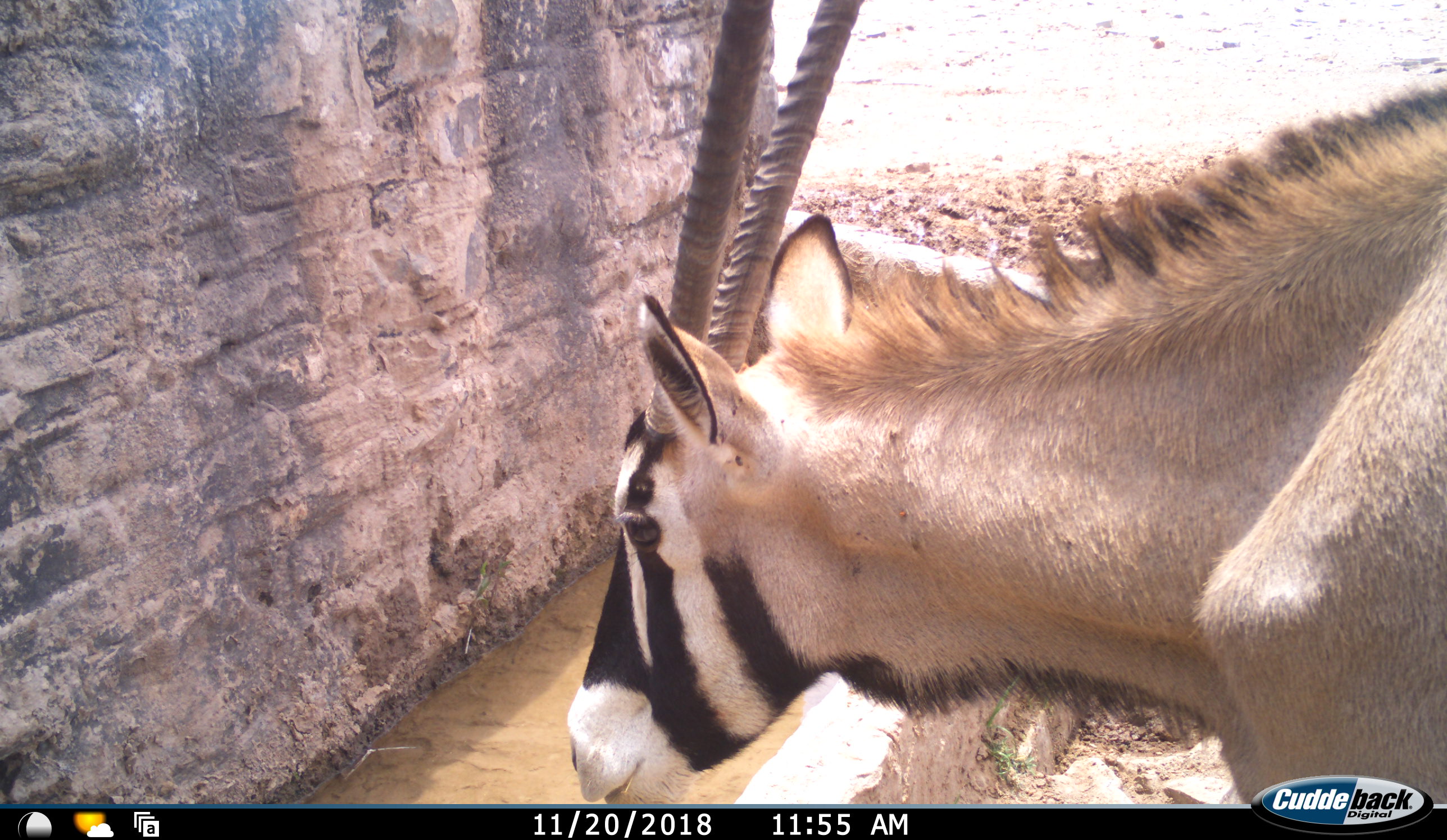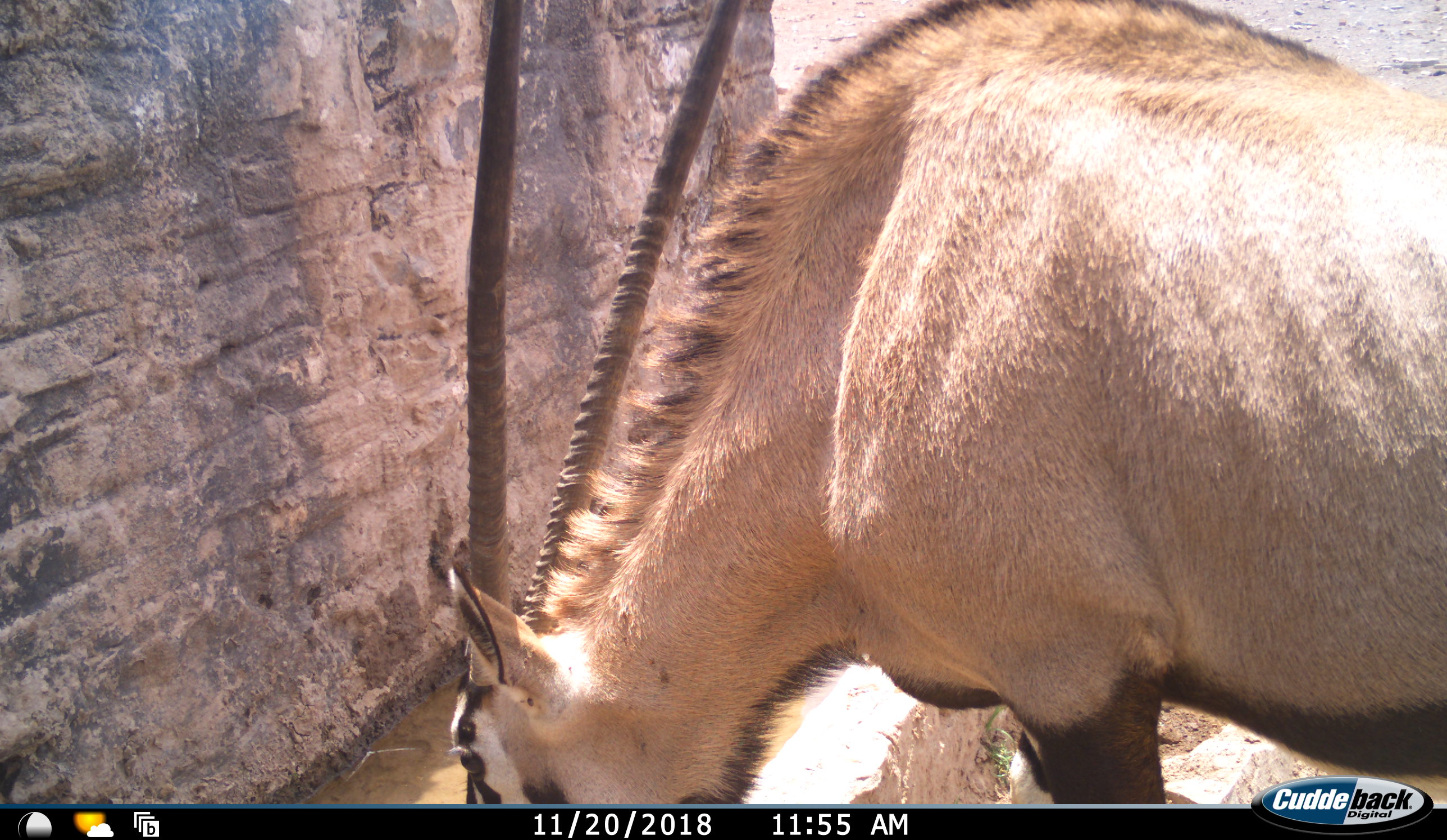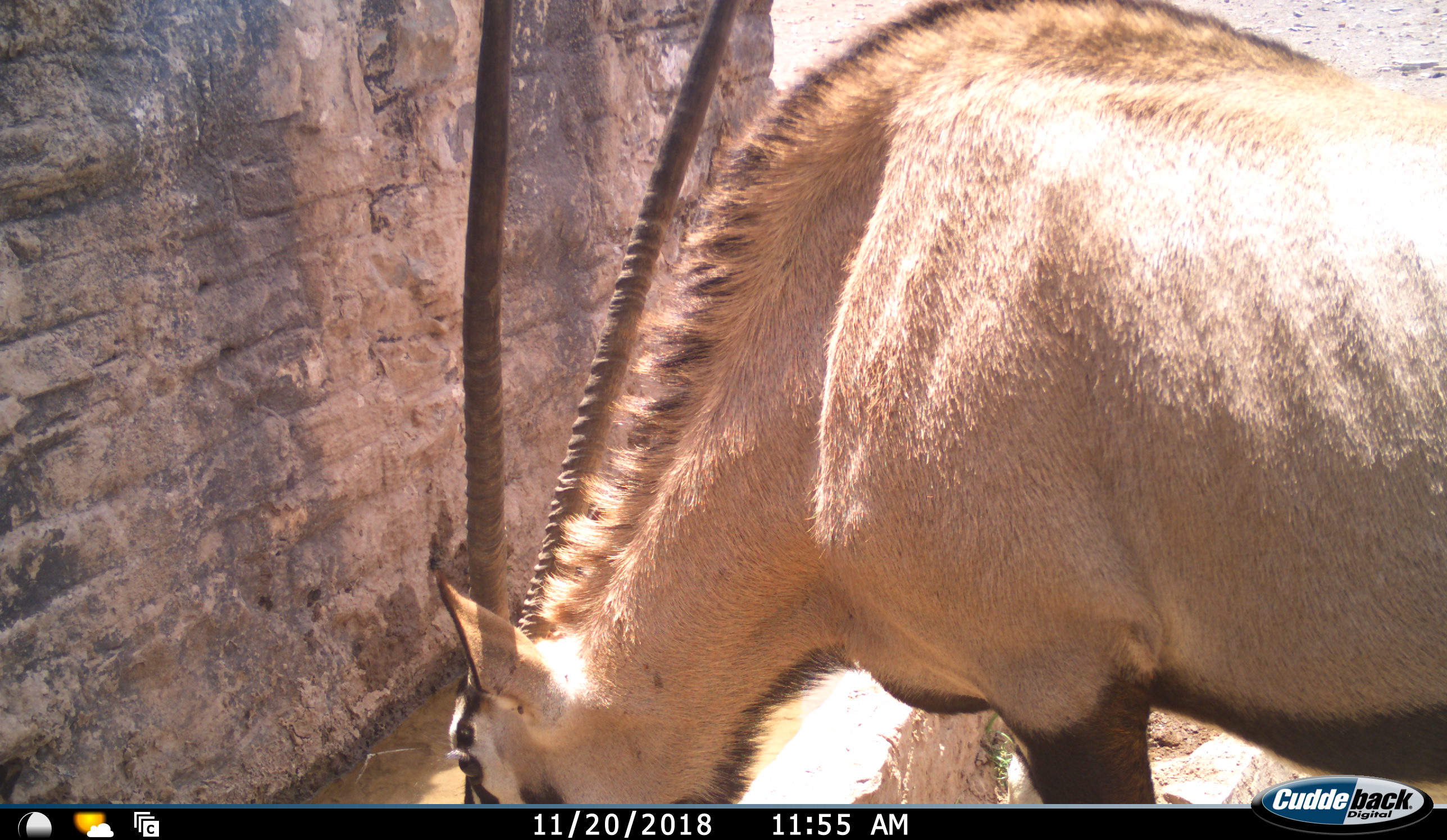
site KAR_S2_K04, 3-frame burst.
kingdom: Animalia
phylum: Chordata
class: Mammalia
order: Artiodactyla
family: Bovidae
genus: Oryx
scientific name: Oryx gazella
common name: gemsbok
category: oryx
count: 1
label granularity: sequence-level